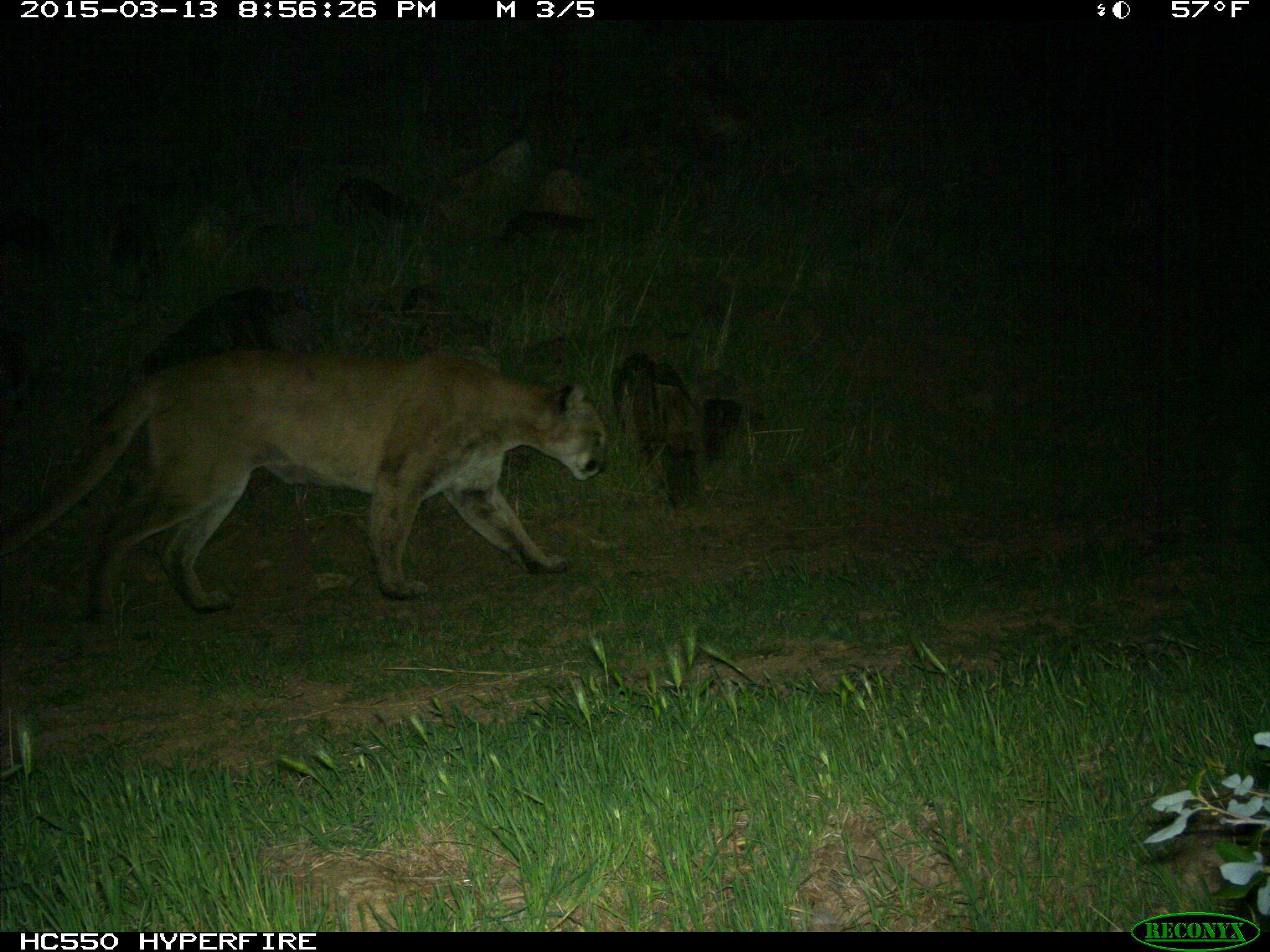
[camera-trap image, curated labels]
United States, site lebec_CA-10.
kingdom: Animalia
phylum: Chordata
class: Mammalia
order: Carnivora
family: Felidae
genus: Puma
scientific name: Puma concolor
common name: mountain lion